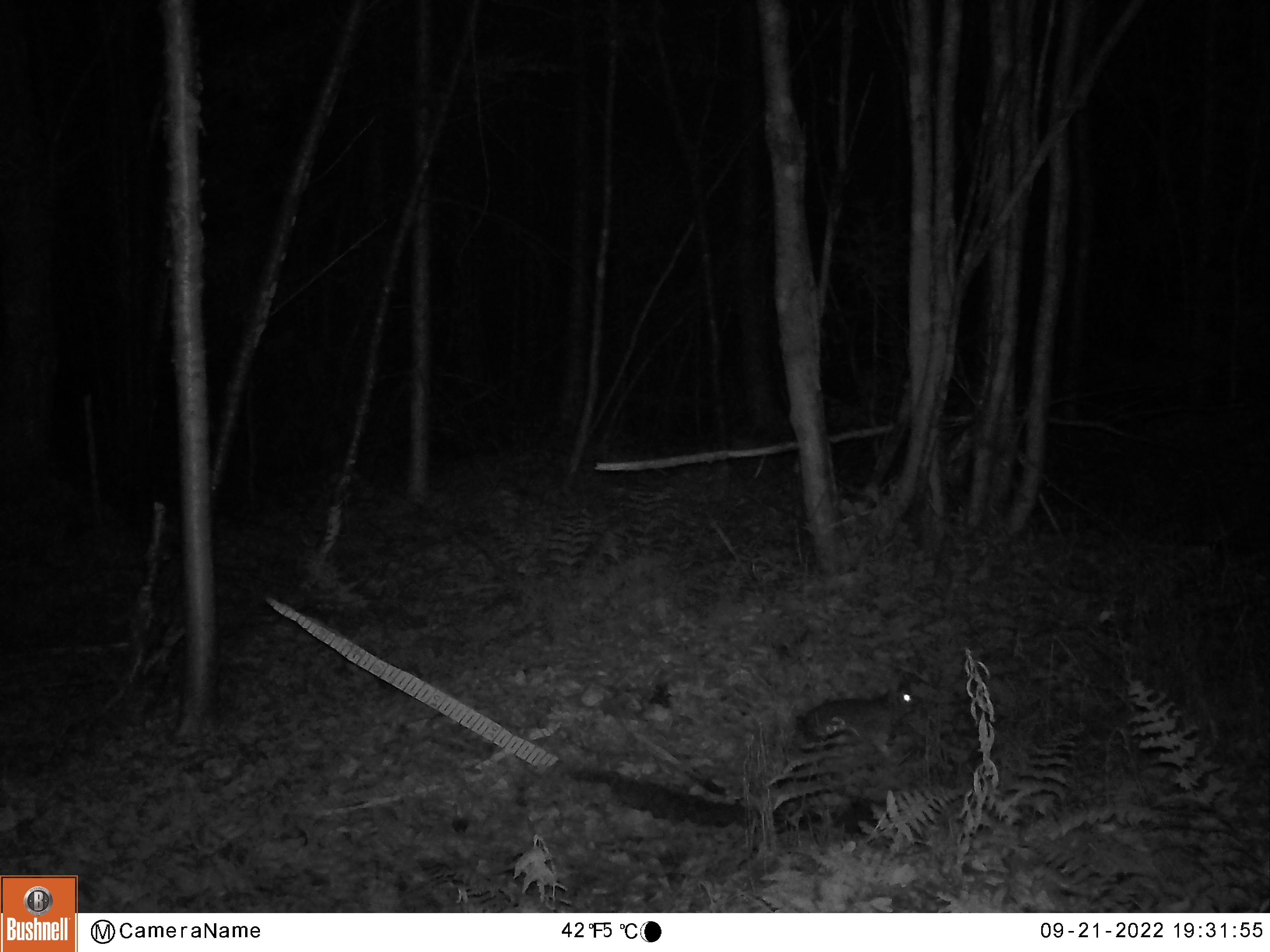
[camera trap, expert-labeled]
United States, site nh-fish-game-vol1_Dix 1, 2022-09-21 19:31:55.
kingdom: Animalia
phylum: Chordata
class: Mammalia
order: Lagomorpha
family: Leporidae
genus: Sylvilagus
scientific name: Sylvilagus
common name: cottontail rabbit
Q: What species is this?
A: Cottontail rabbit (Sylvilagus).